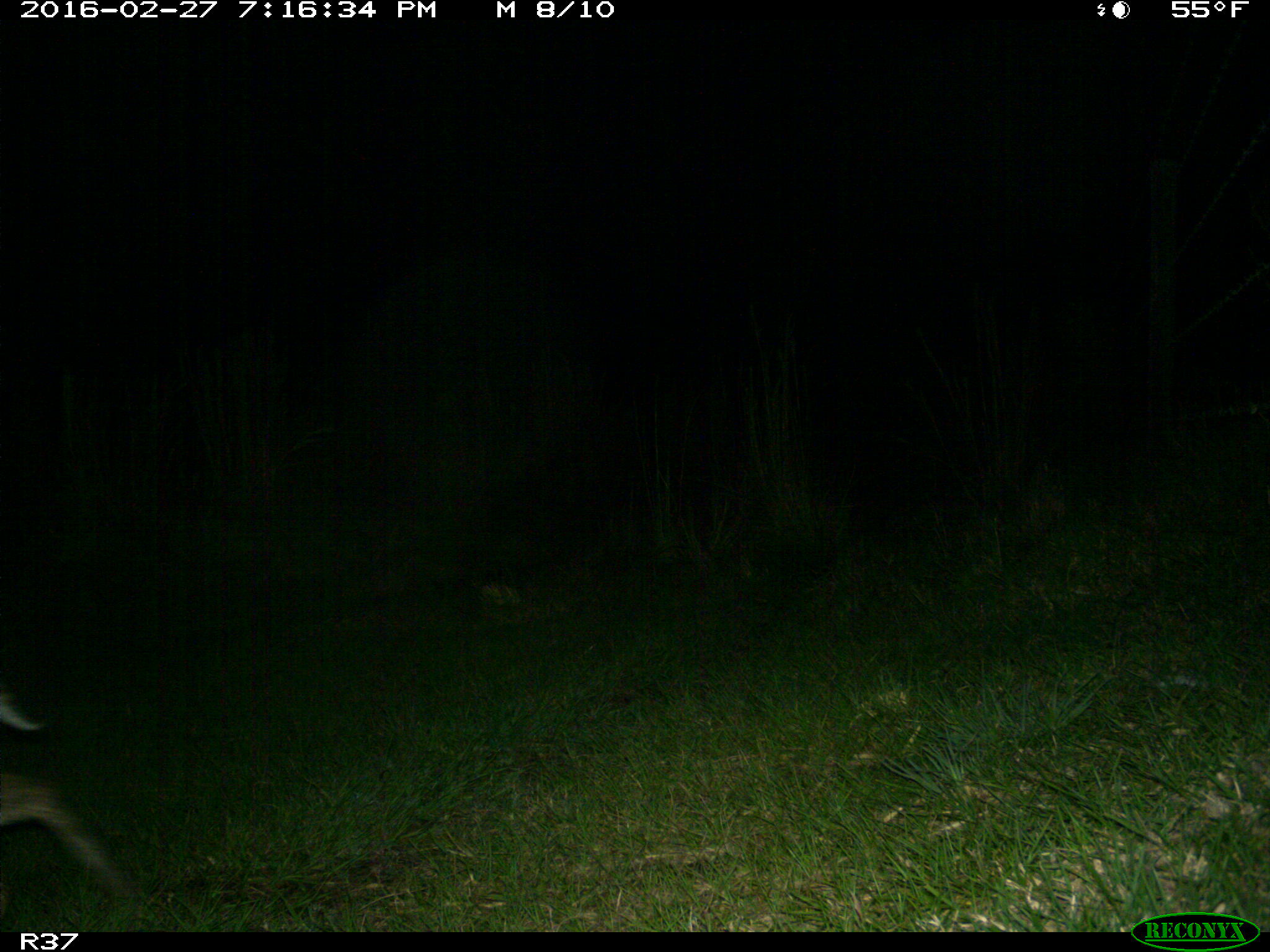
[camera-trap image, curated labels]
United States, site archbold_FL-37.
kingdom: Animalia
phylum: Chordata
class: Mammalia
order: Carnivora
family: Felidae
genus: Lynx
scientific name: Lynx rufus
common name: bobcat